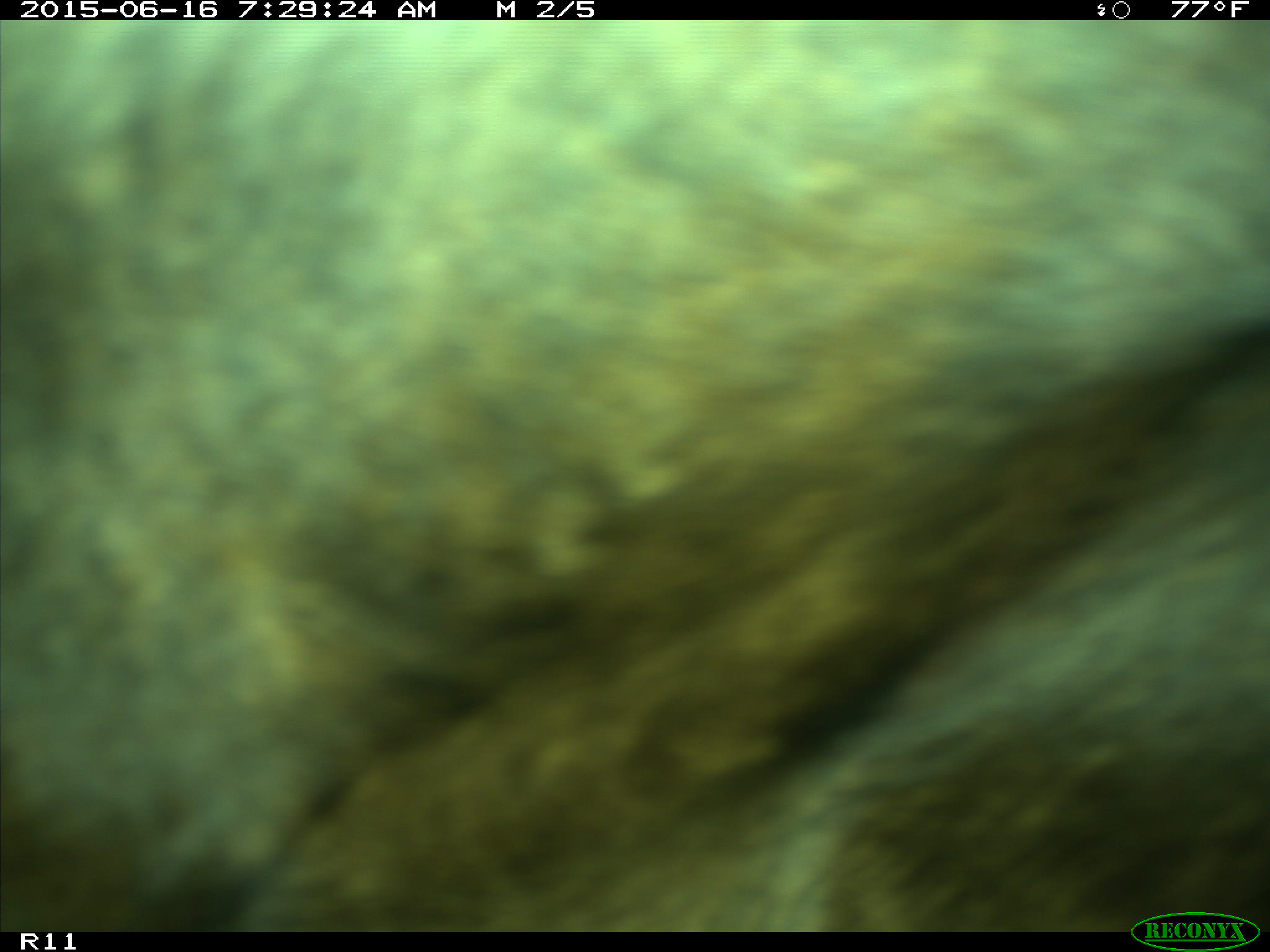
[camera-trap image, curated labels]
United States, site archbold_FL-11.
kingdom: Animalia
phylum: Chordata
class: Mammalia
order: Artiodactyla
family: Bovidae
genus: Bos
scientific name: Bos taurus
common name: domestic cow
Bos taurus (domestic cow).